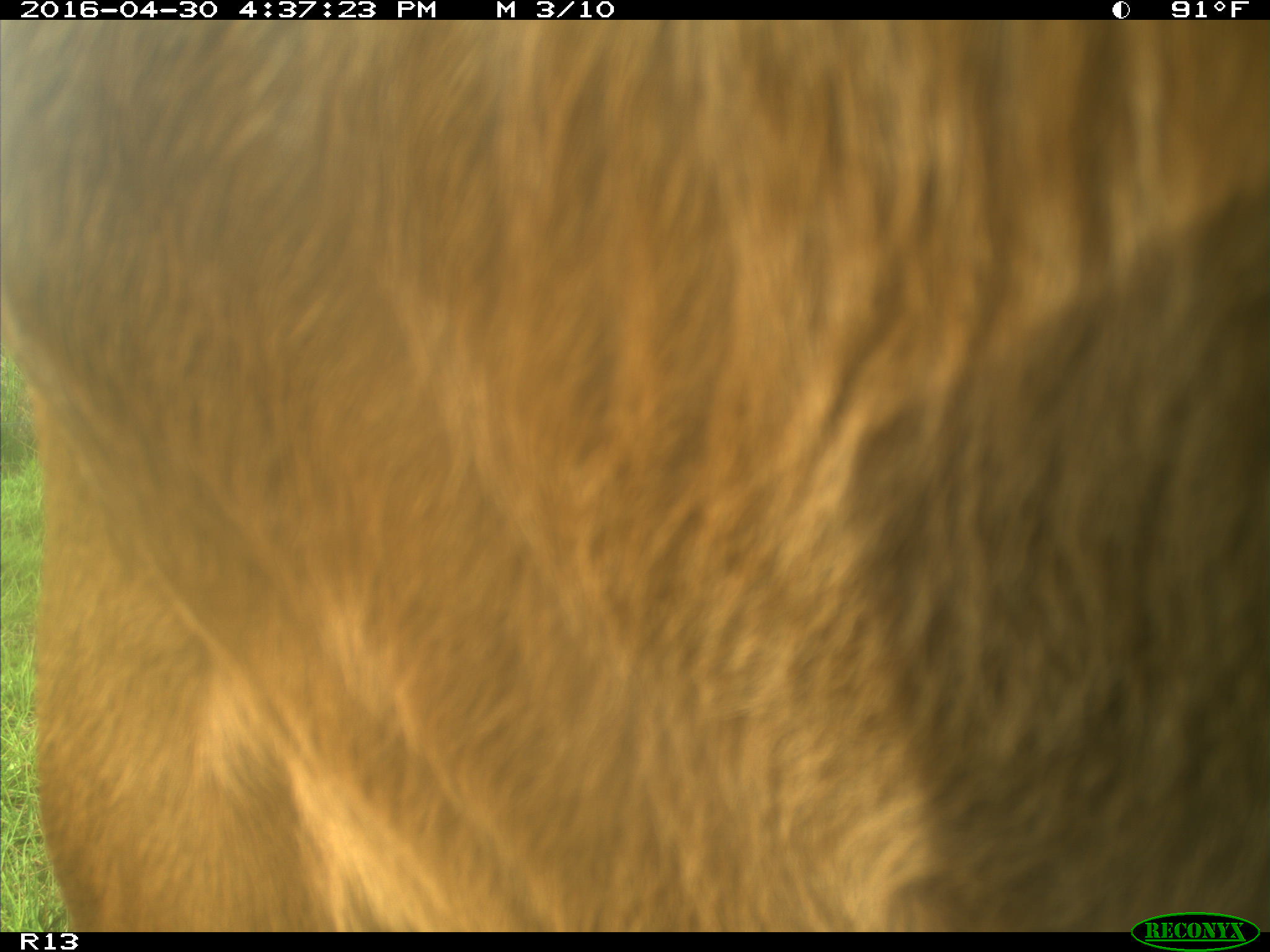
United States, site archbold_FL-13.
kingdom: Animalia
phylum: Chordata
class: Mammalia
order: Artiodactyla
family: Bovidae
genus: Bos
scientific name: Bos taurus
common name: domestic cow